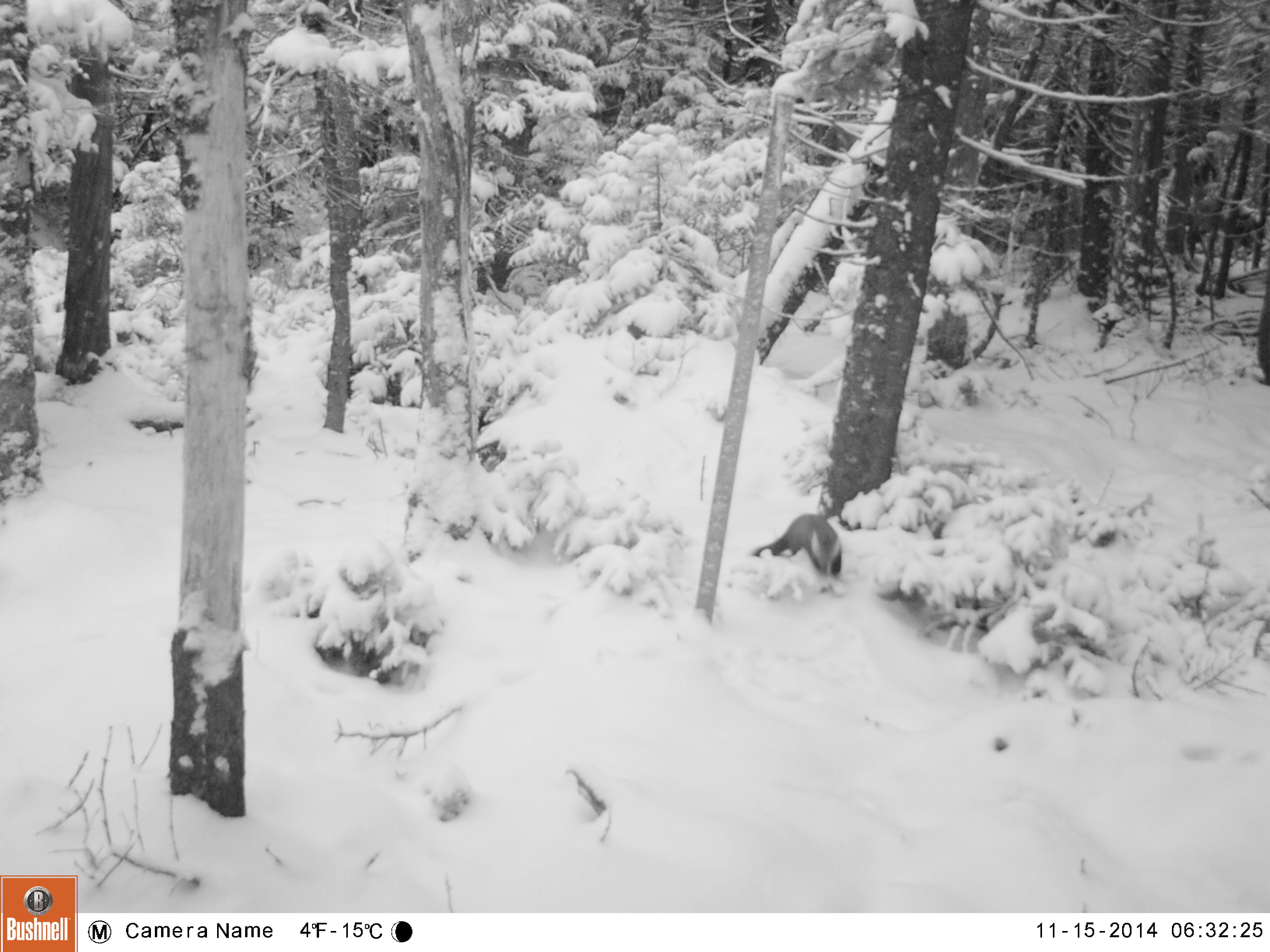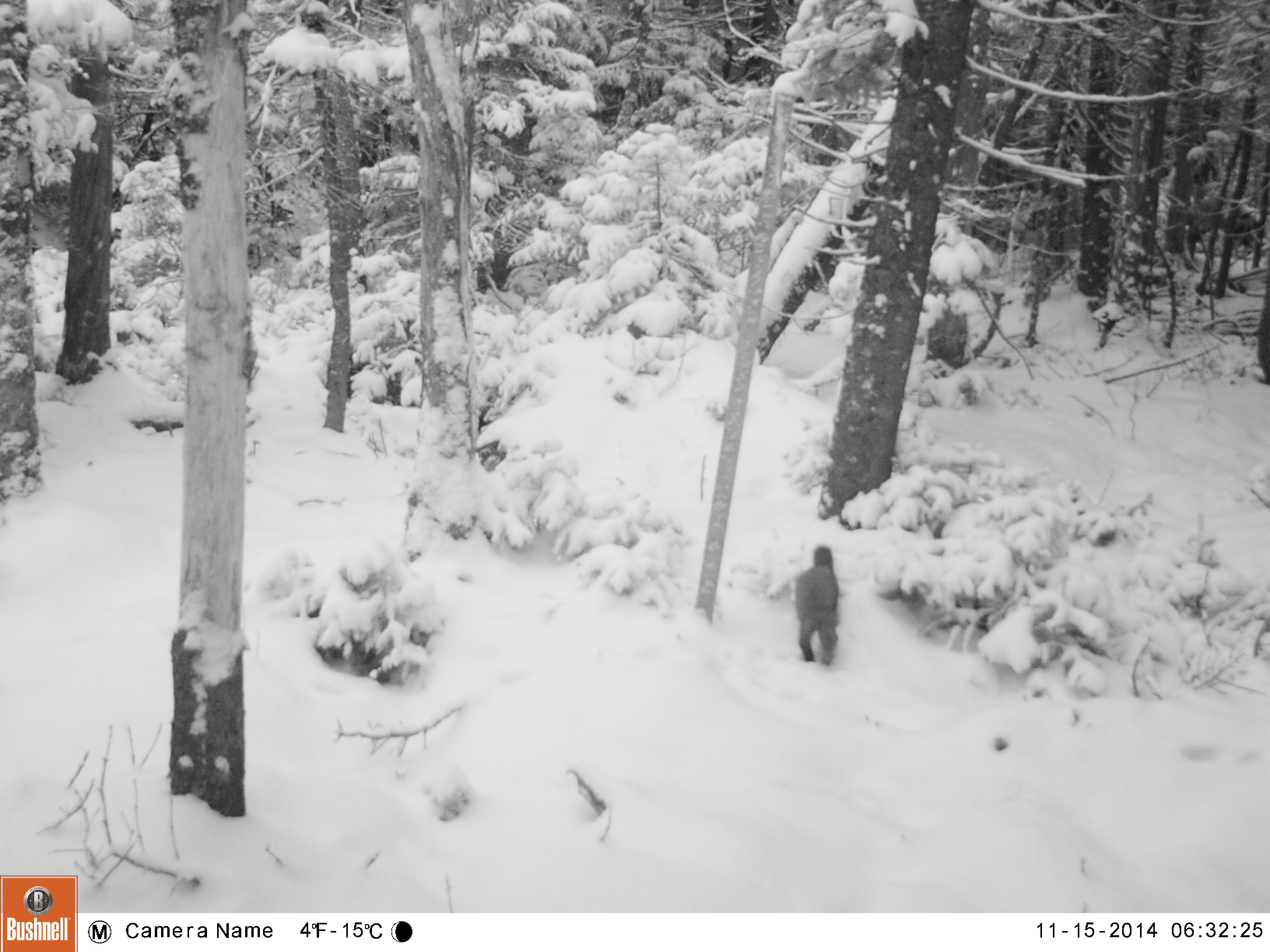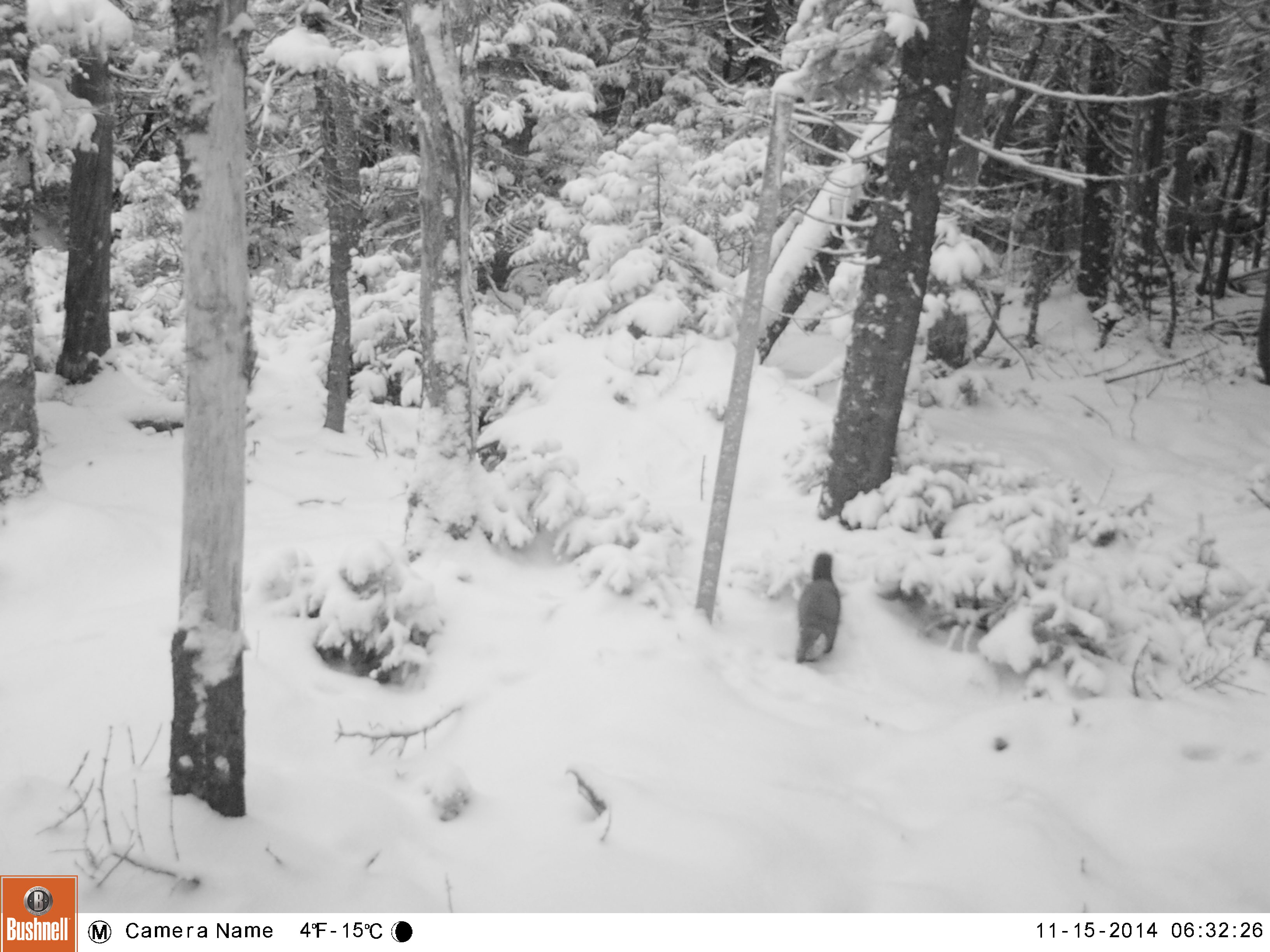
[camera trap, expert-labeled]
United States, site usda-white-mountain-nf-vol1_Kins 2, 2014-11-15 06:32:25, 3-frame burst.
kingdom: Animalia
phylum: Chordata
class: Mammalia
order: Carnivora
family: Mustelidae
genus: Martes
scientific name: Martes americana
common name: american marten